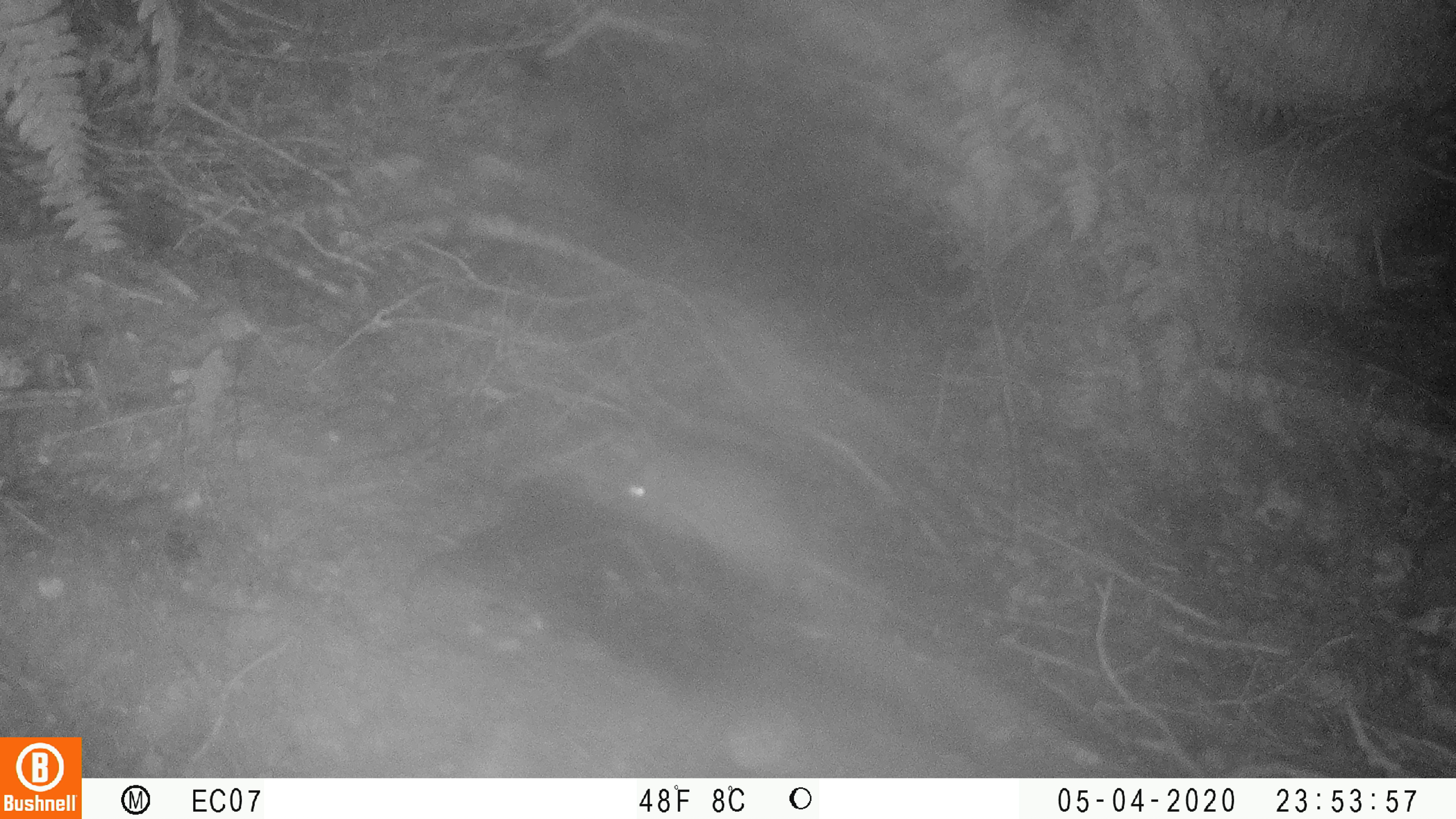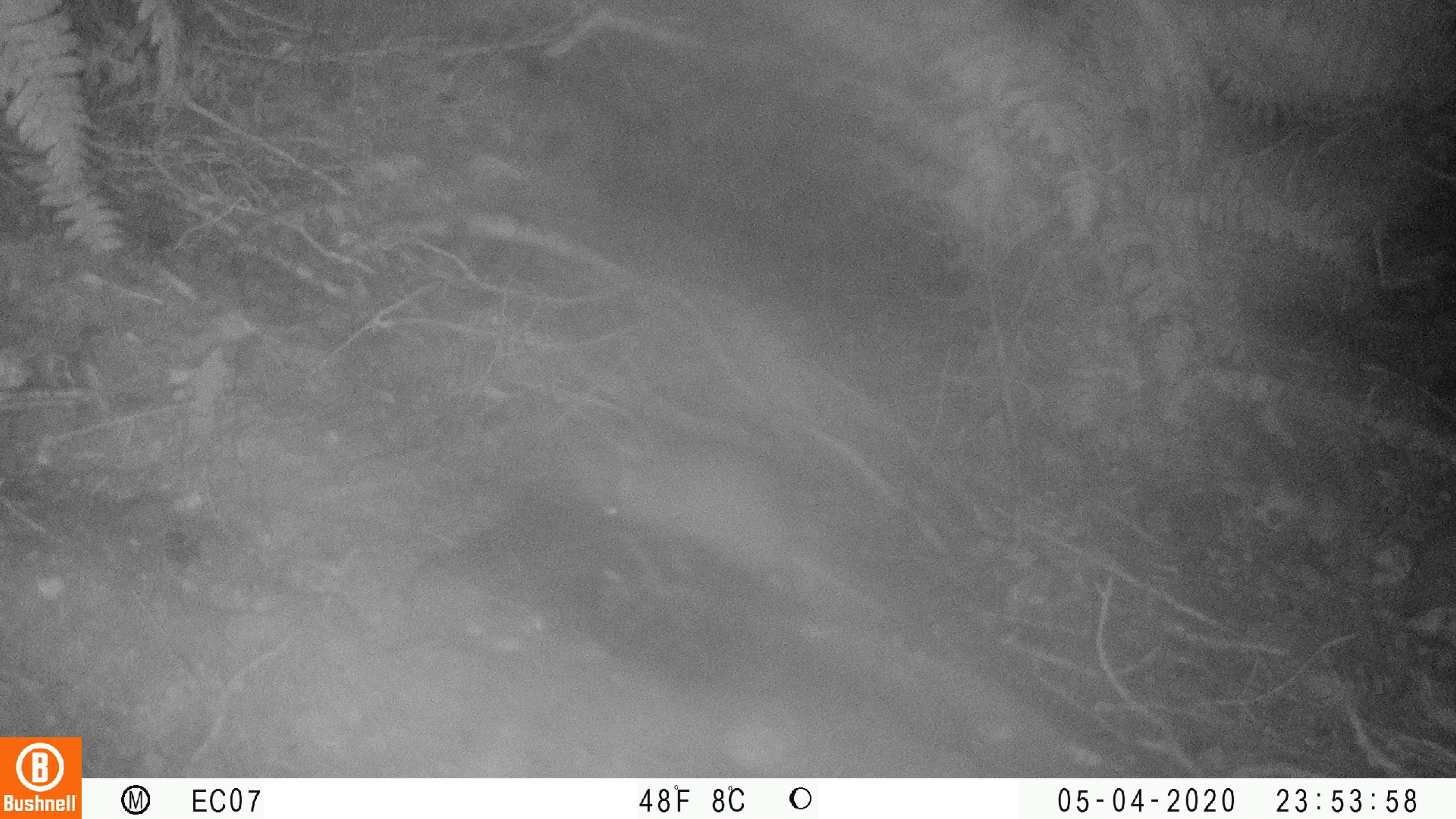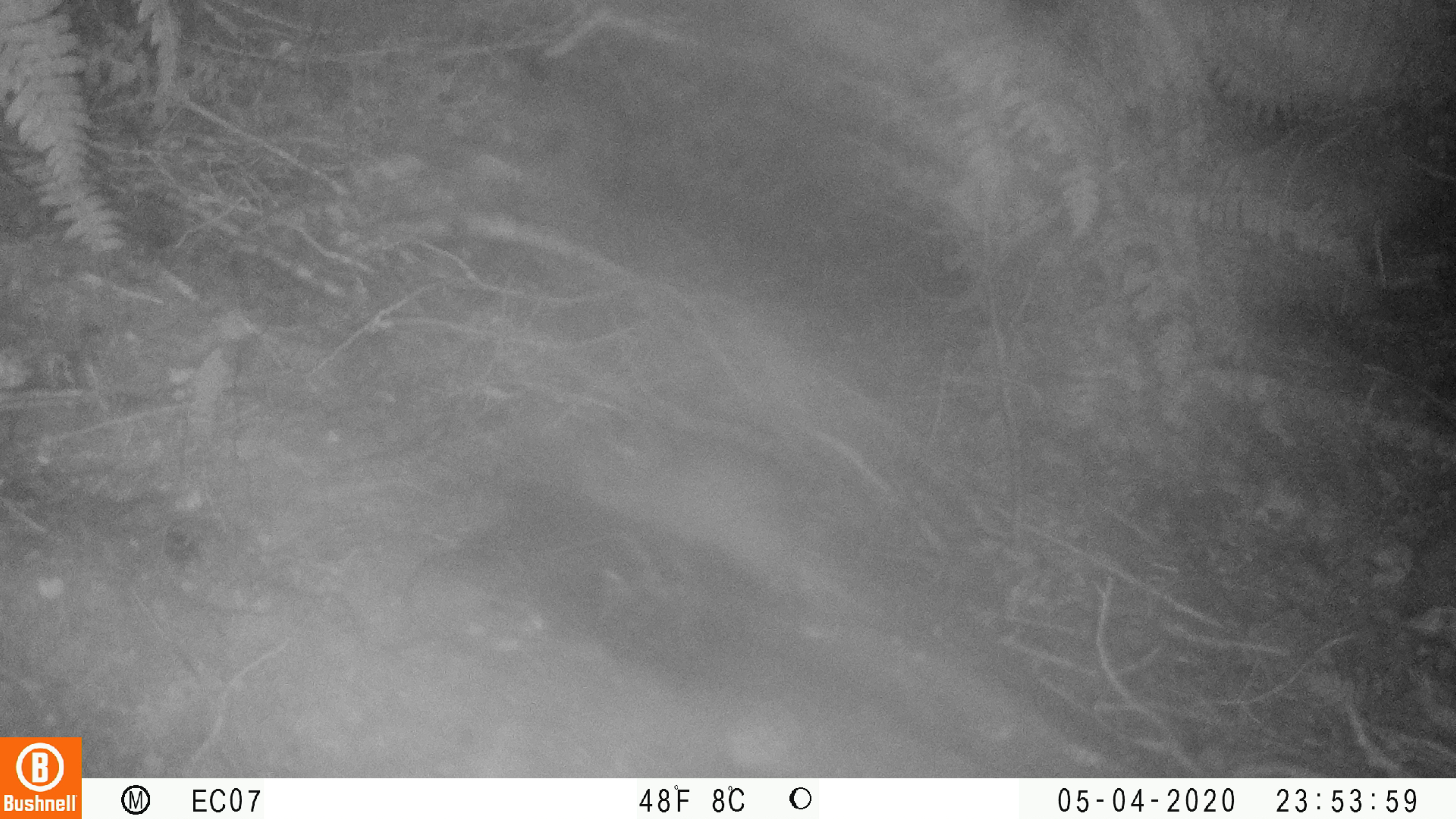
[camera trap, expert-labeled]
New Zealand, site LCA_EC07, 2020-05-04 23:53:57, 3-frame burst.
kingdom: Animalia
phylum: Chordata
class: Mammalia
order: Rodentia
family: Muridae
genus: Rattus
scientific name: Rattus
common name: rat